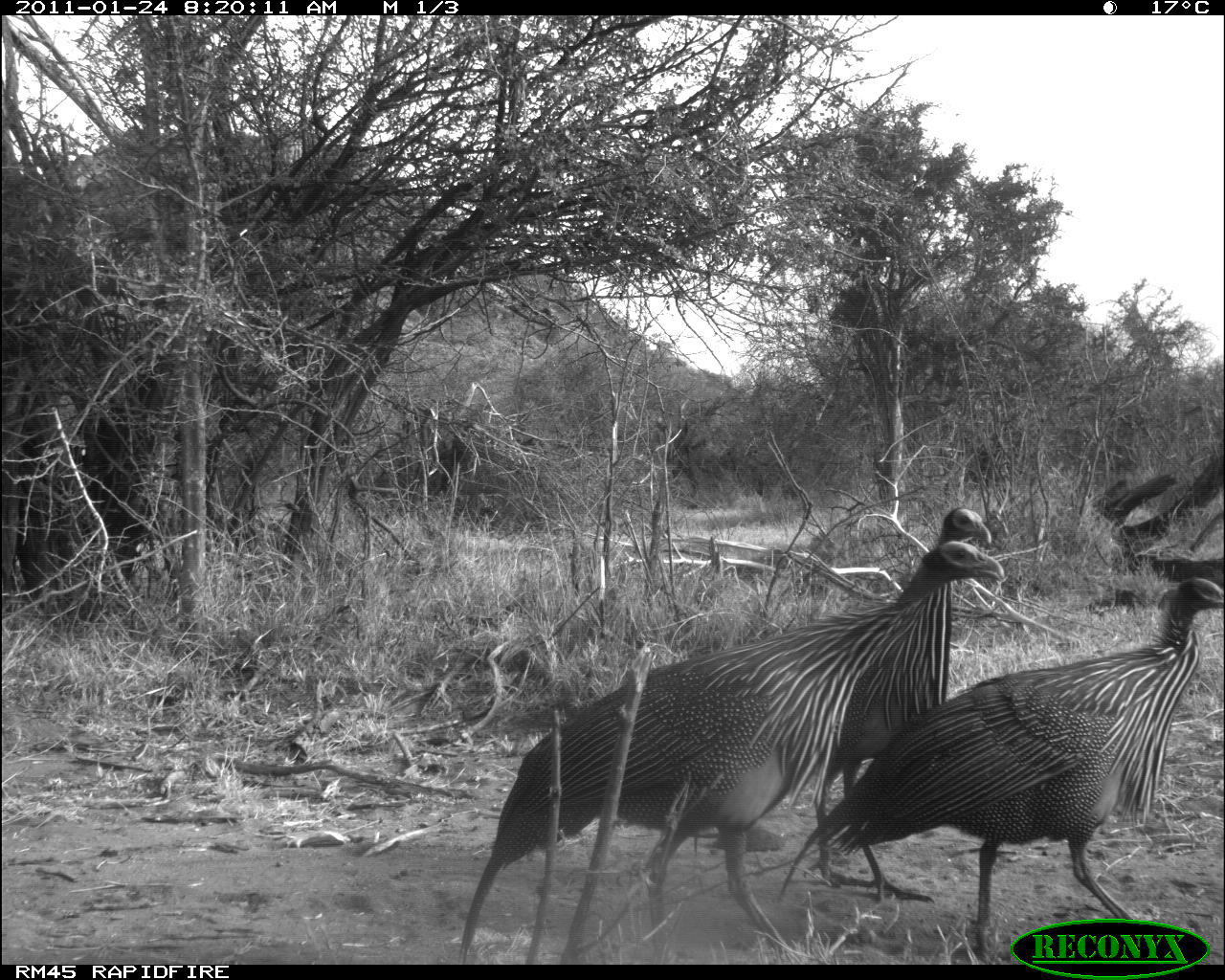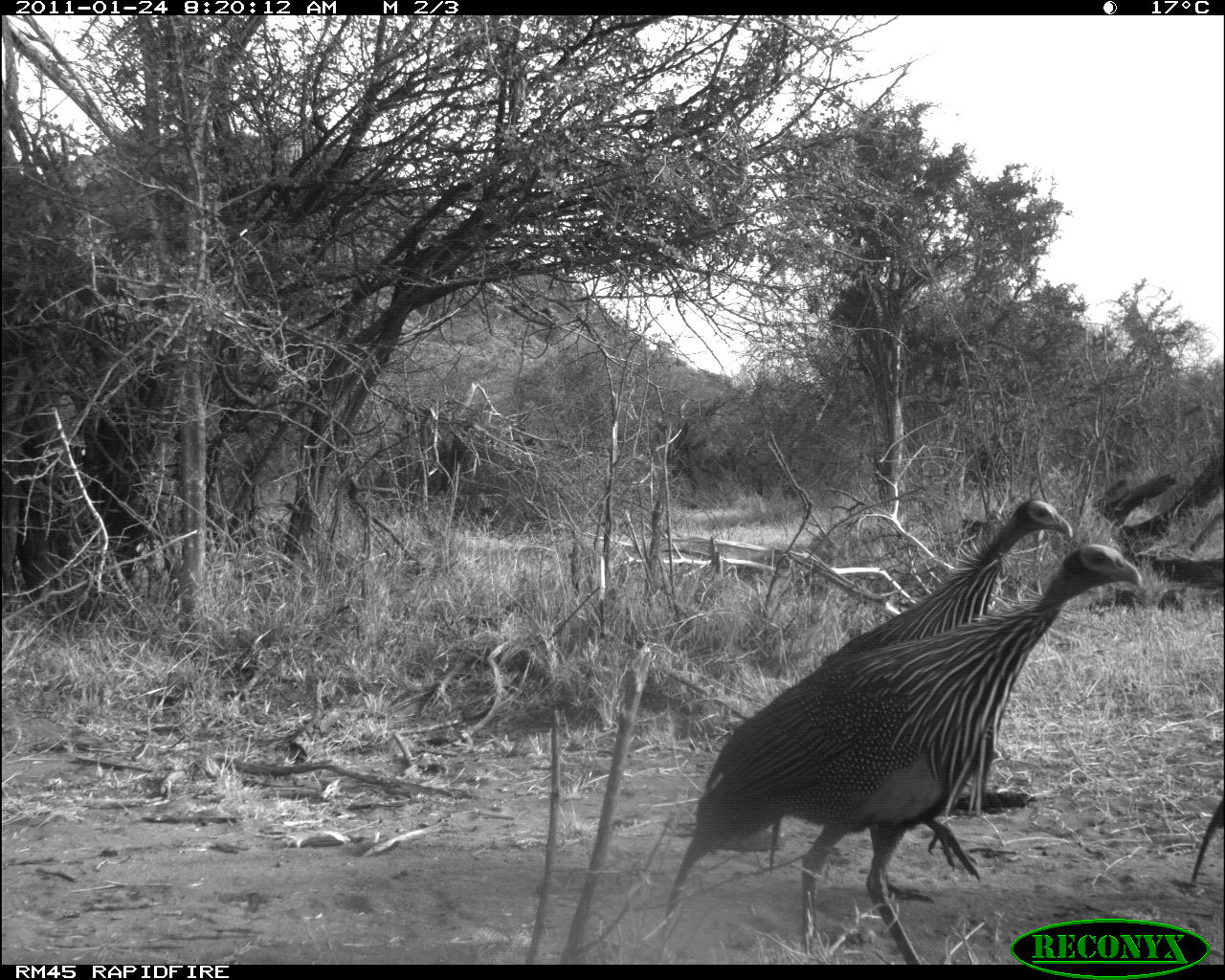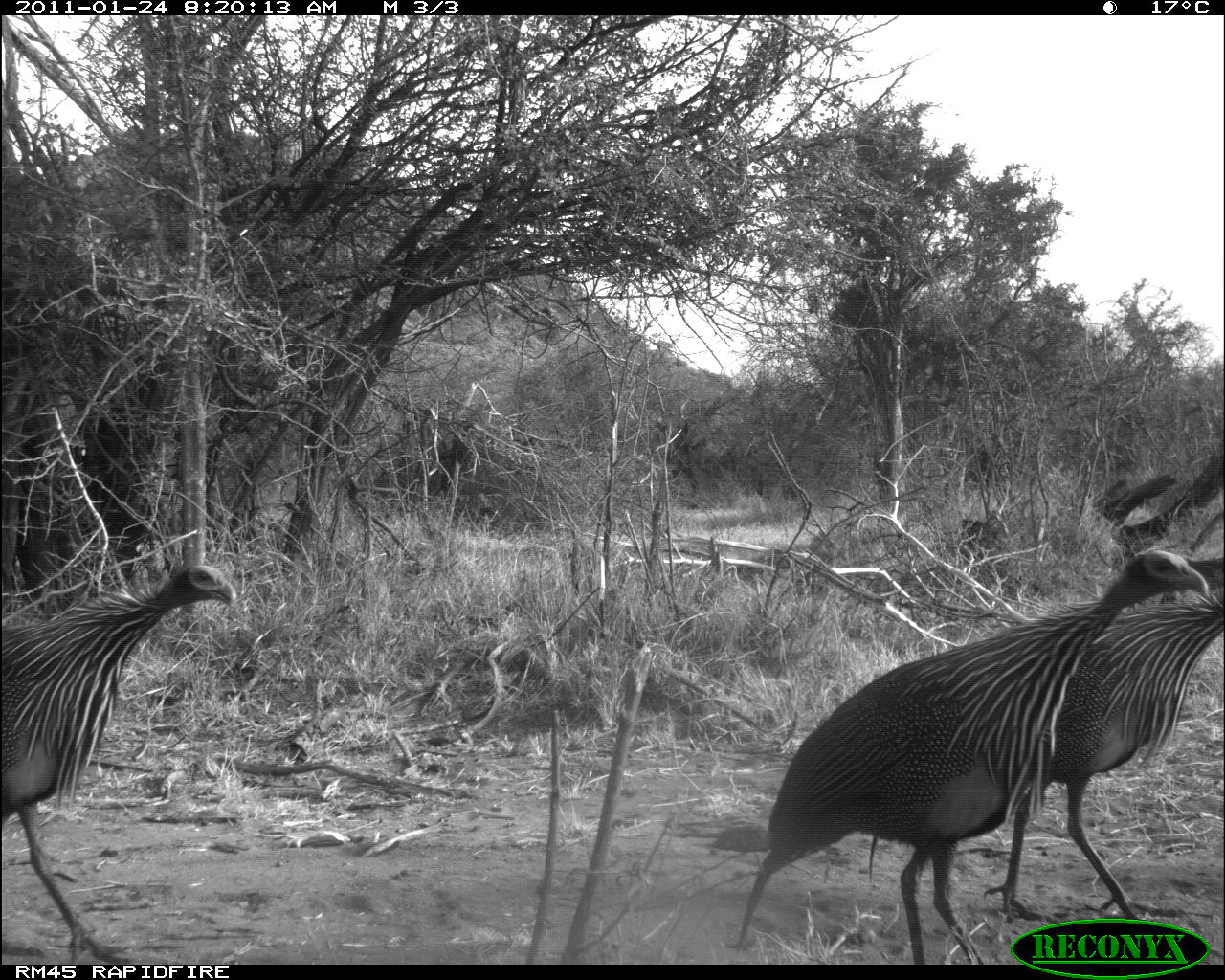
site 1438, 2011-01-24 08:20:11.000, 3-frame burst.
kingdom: Animalia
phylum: Chordata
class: Aves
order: Galliformes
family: Numididae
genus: Acryllium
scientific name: Acryllium vulturinum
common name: vulturine guineafowl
Acryllium vulturinum (vulturine guineafowl), count 3.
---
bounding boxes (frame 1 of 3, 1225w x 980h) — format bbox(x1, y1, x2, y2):
acryllium vulturinum: bbox(452, 534, 1004, 960); bbox(771, 572, 1225, 961); bbox(809, 501, 994, 901)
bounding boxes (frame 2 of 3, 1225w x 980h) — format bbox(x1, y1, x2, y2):
acryllium vulturinum: bbox(656, 538, 1145, 961); bbox(765, 495, 1073, 912); bbox(1185, 791, 1225, 884)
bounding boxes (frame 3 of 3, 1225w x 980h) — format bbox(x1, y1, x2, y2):
acryllium vulturinum: bbox(732, 544, 1210, 961); bbox(0, 558, 238, 963); bbox(980, 589, 1223, 923)